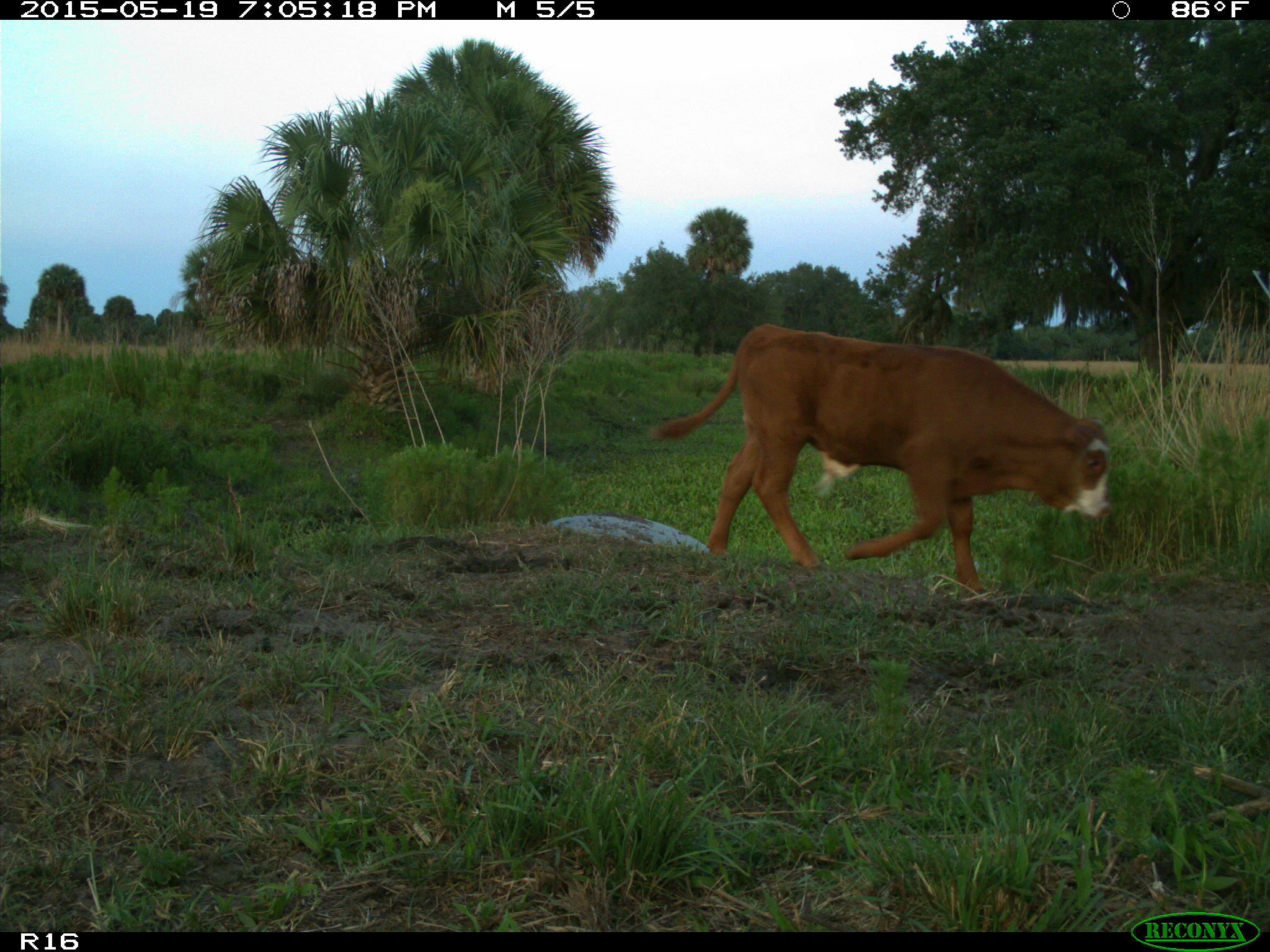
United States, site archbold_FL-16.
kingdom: Animalia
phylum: Chordata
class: Mammalia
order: Artiodactyla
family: Bovidae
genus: Bos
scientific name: Bos taurus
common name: domestic cow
Bos taurus (domestic cow).